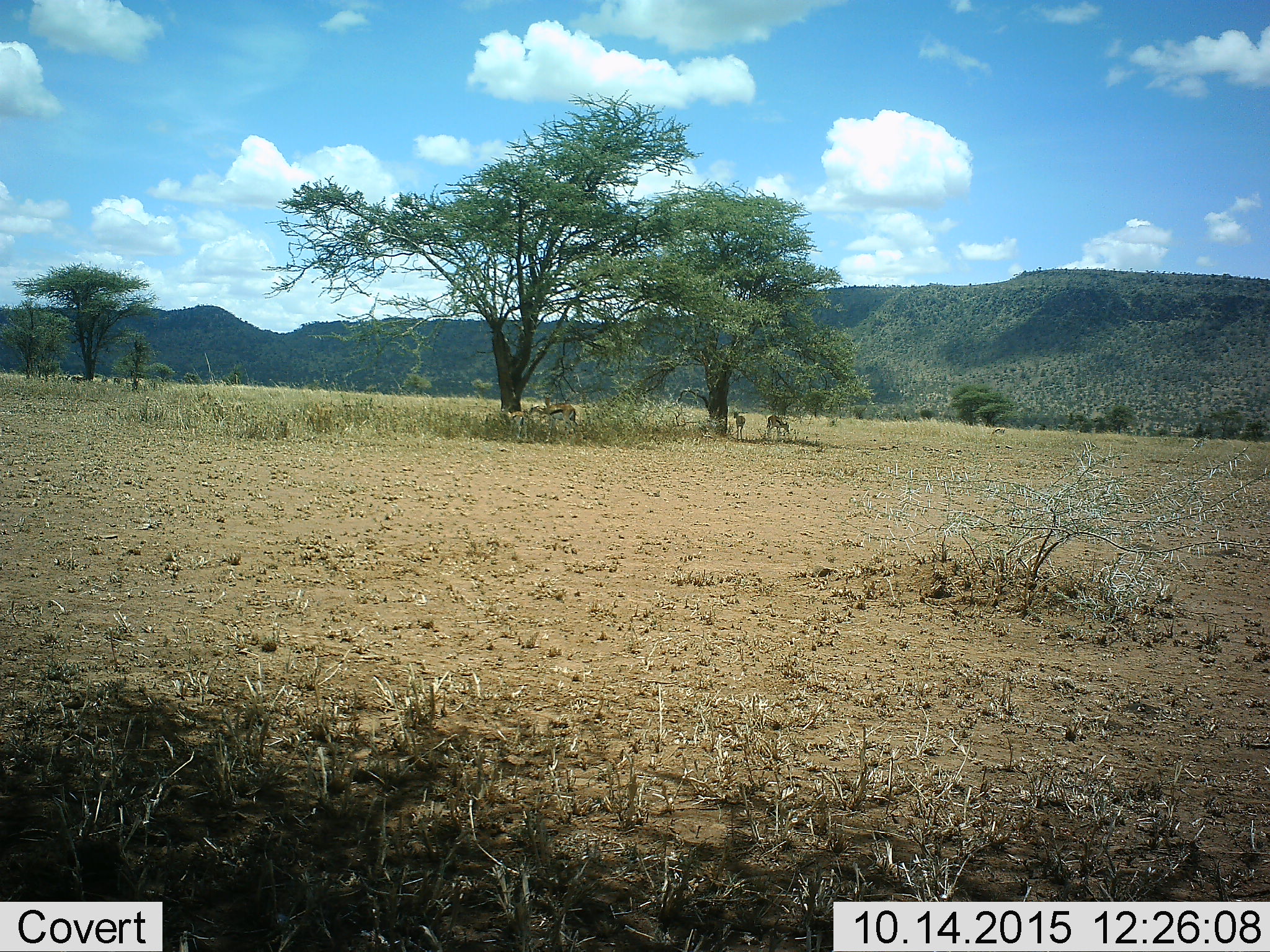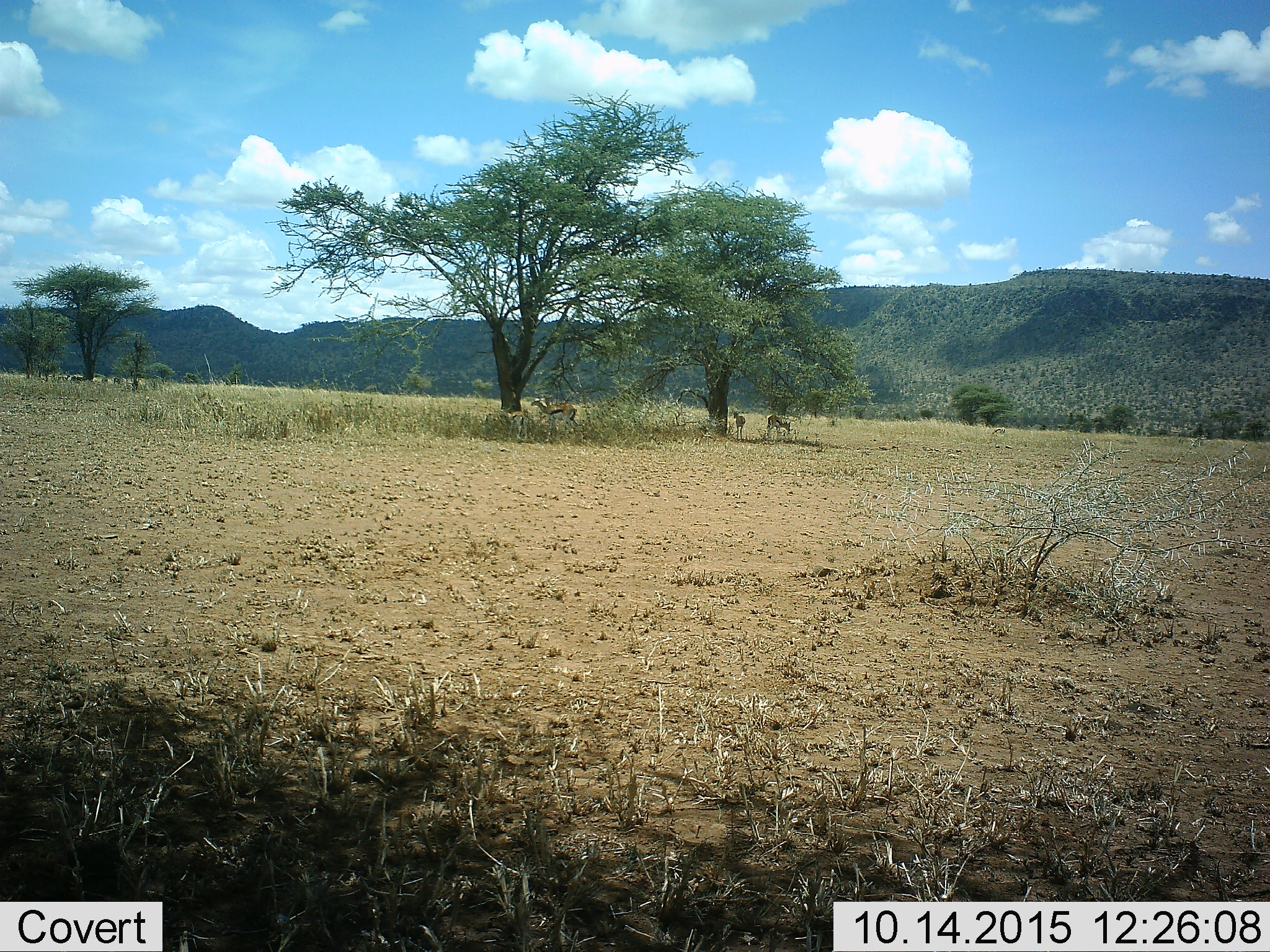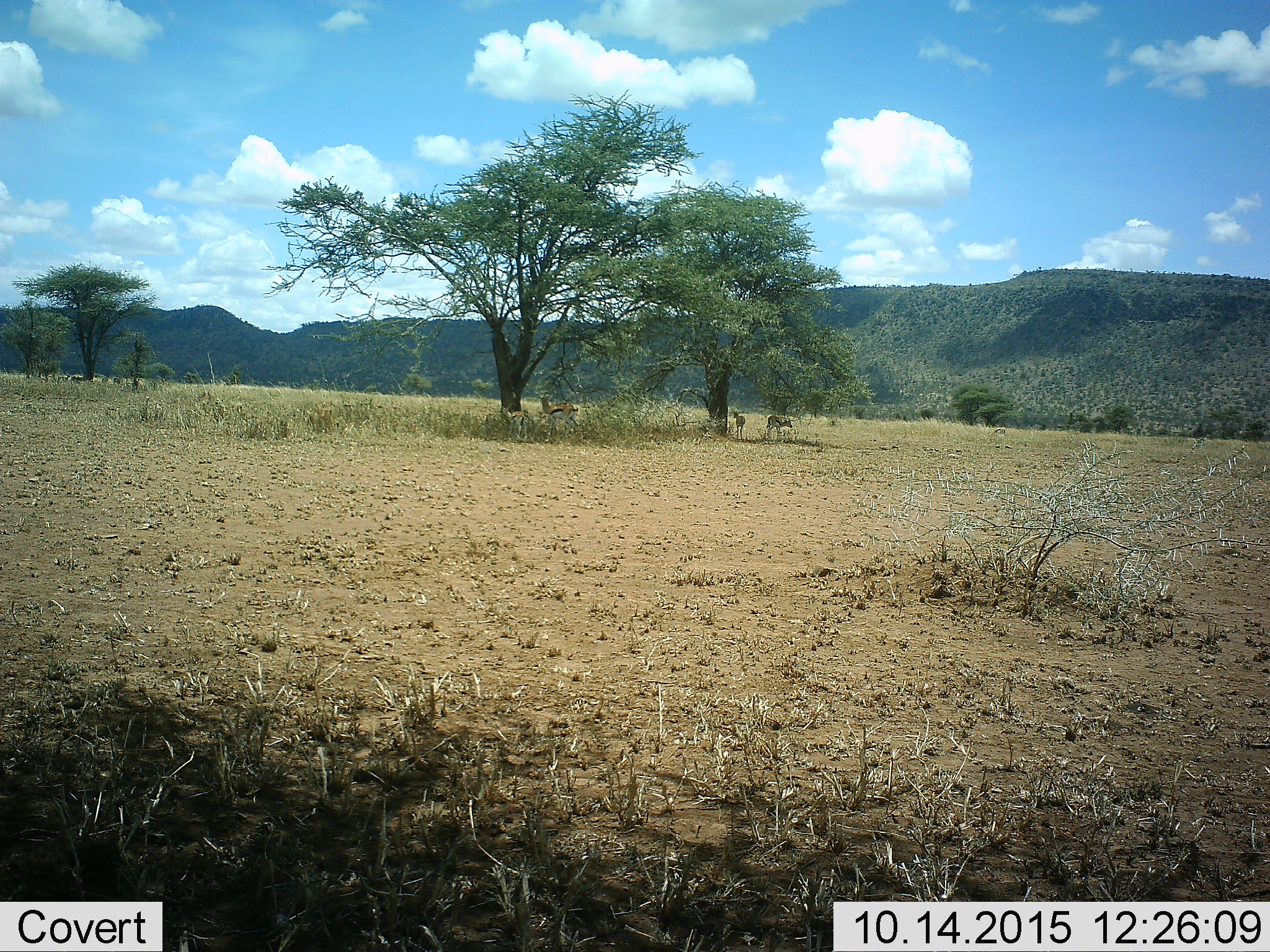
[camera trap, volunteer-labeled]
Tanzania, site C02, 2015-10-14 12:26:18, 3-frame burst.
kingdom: Animalia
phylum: Chordata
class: Mammalia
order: Artiodactyla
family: Bovidae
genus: Eudorcas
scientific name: Eudorcas thomsonii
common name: thomson's gazelle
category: gazellethomsons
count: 4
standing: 94%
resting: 12%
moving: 0%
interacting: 0%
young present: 47%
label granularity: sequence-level